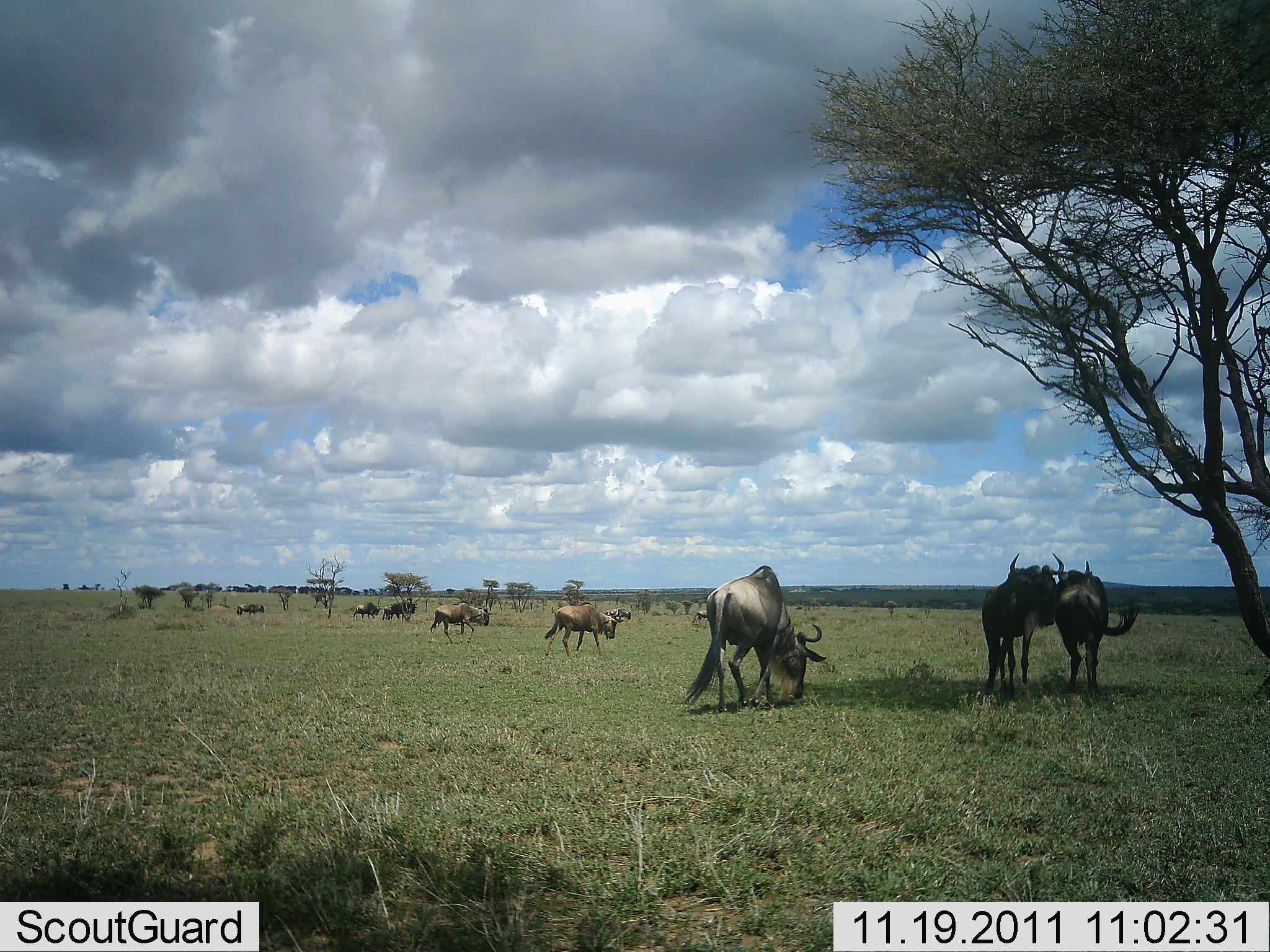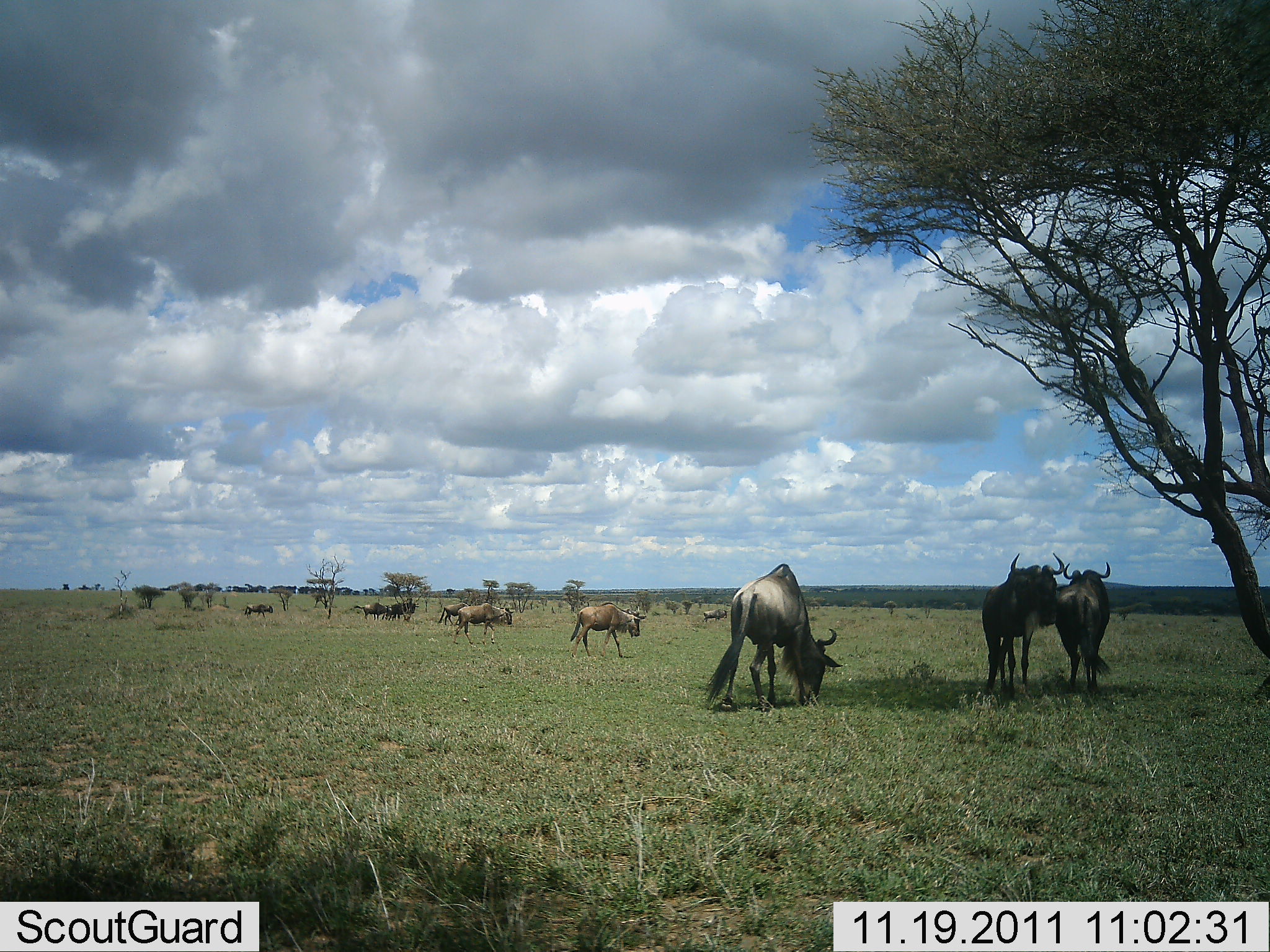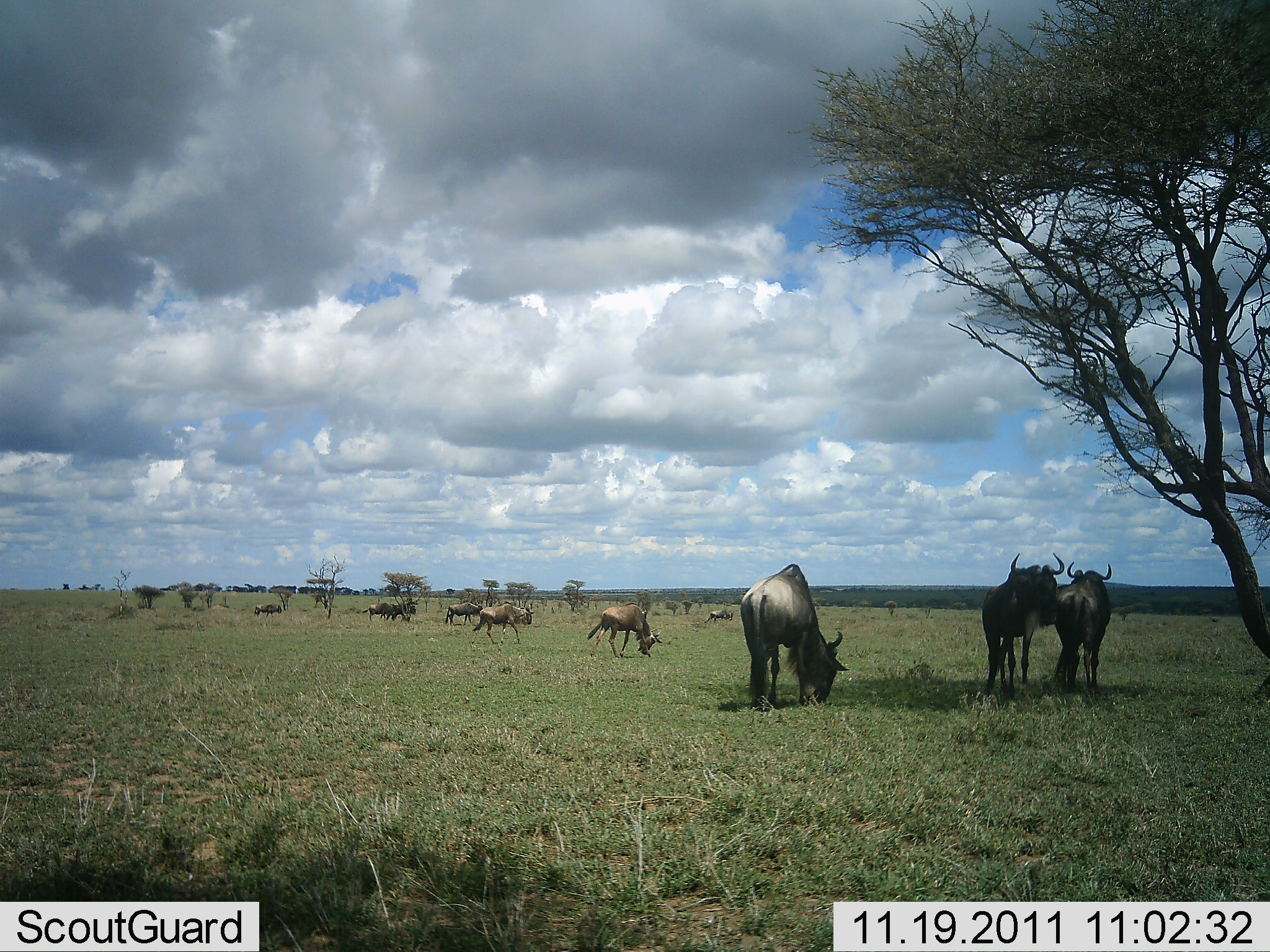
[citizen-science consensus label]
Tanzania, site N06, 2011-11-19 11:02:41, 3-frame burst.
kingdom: Animalia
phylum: Chordata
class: Mammalia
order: Artiodactyla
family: Bovidae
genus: Connochaetes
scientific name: Connochaetes taurinus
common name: blue wildebeest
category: wildebeest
Wildebeest (blue wildebeest) (Connochaetes taurinus), count 10. Behavior (volunteer vote fractions): standing 67%, resting 8%, moving 42%, interacting 8%. Young present (vote fraction): 0%. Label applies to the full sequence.